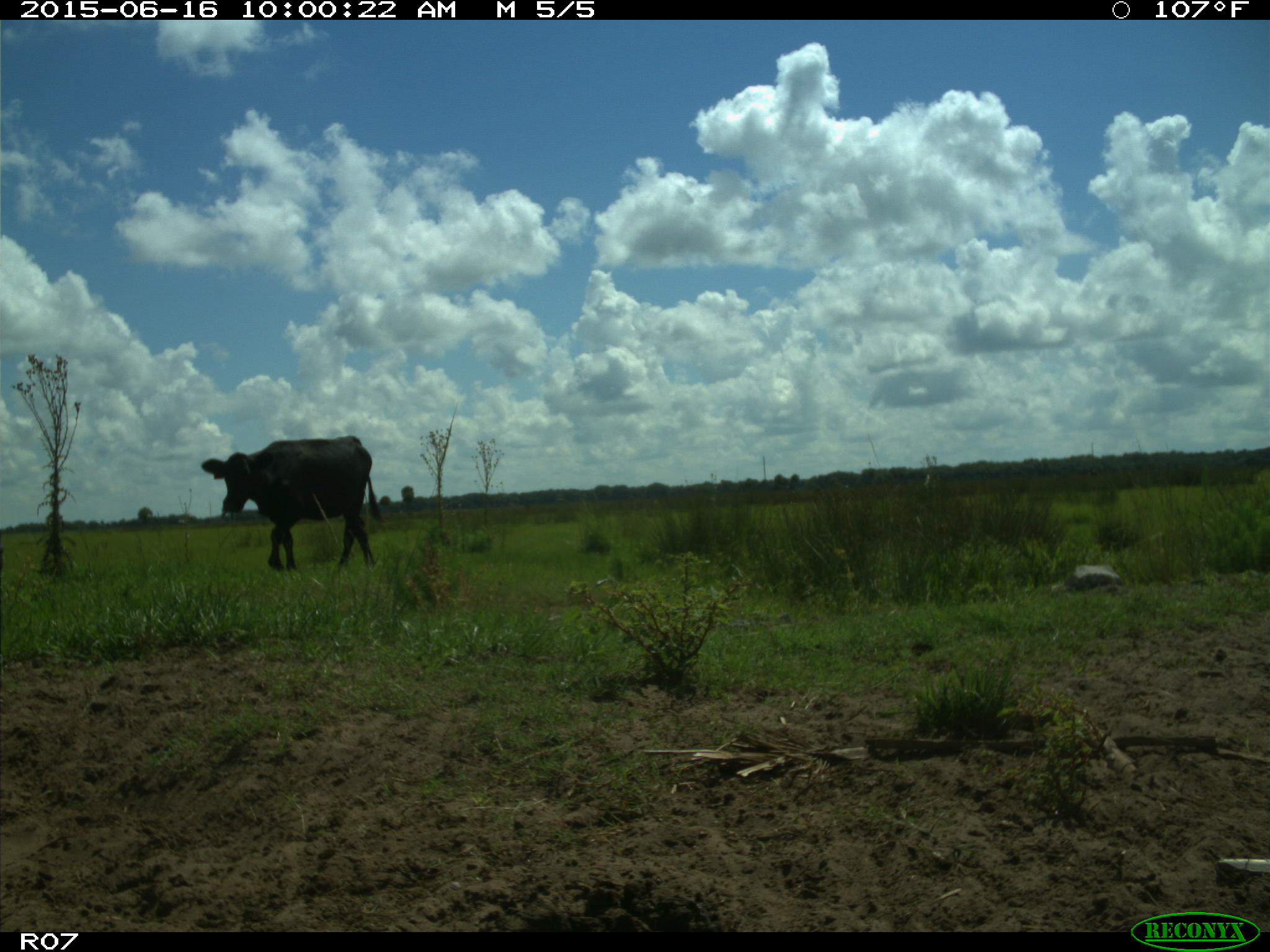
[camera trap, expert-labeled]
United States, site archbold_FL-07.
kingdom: Animalia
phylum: Chordata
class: Mammalia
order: Artiodactyla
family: Bovidae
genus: Bos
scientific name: Bos taurus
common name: domestic cow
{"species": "Bos taurus (domestic cow)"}